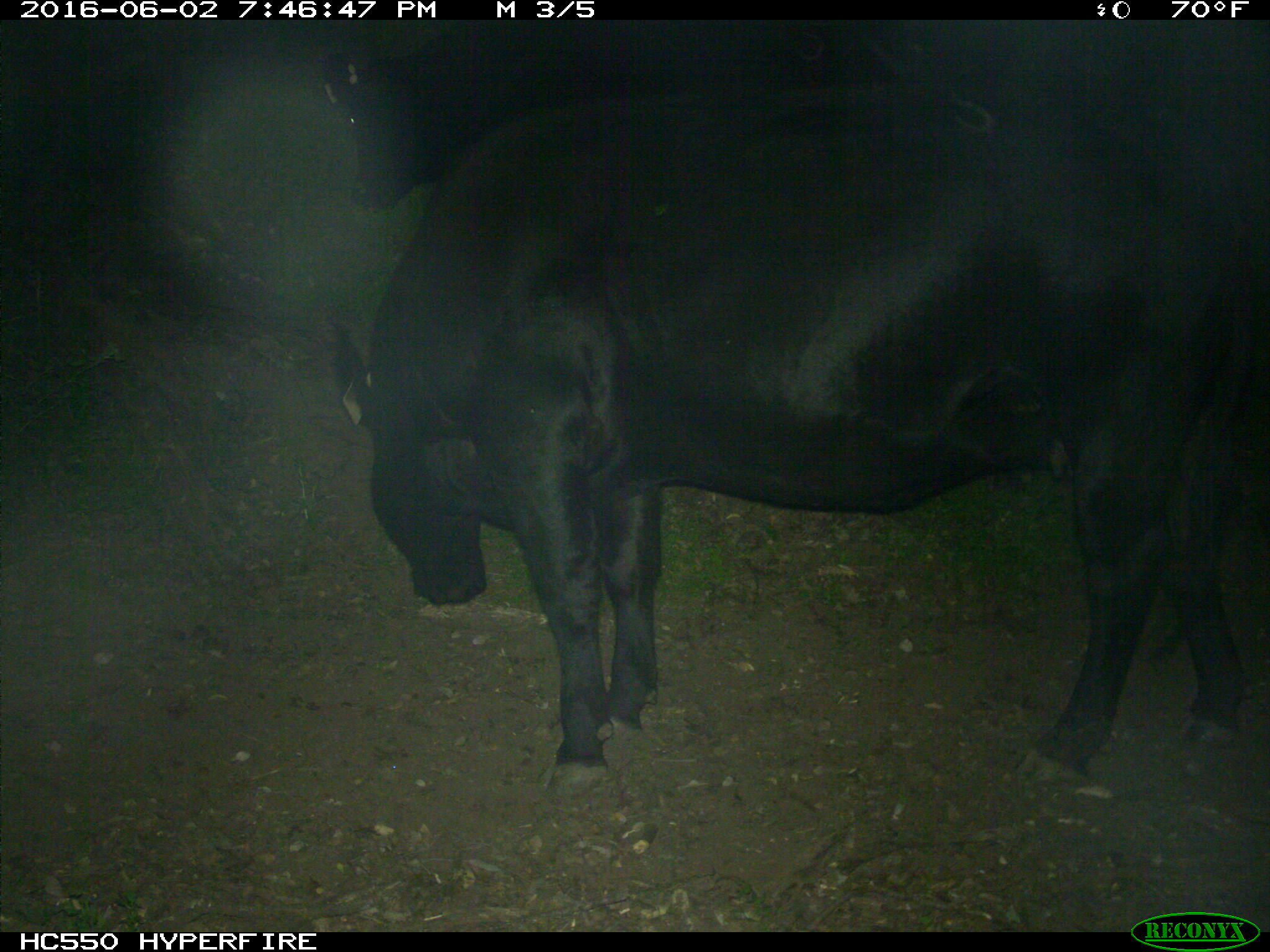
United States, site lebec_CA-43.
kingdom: Animalia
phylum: Chordata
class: Mammalia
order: Artiodactyla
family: Bovidae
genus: Bos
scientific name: Bos taurus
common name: domestic cow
Bos taurus (domestic cow).